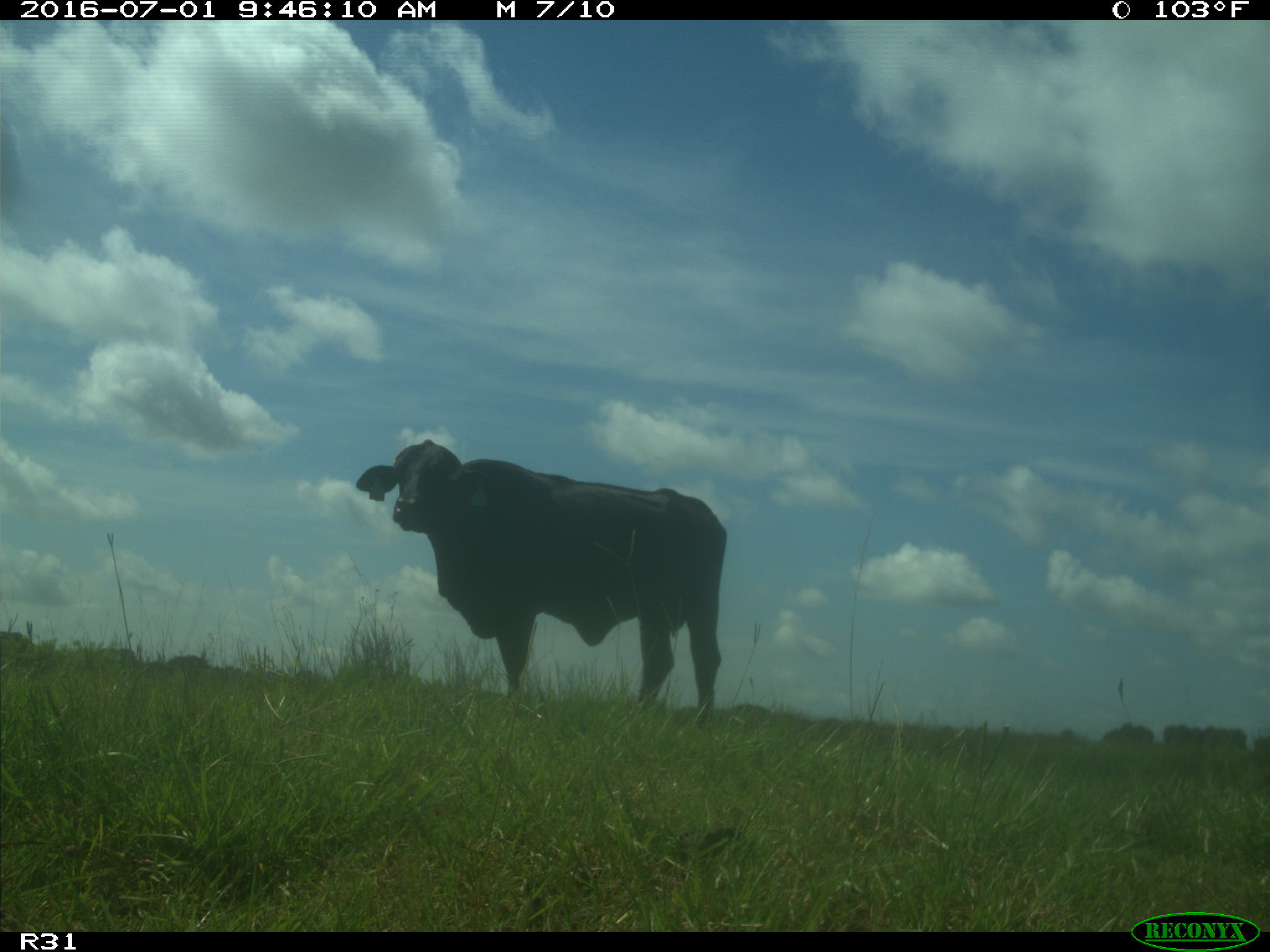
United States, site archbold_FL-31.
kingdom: Animalia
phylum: Chordata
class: Mammalia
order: Artiodactyla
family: Bovidae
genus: Bos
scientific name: Bos taurus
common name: domestic cow